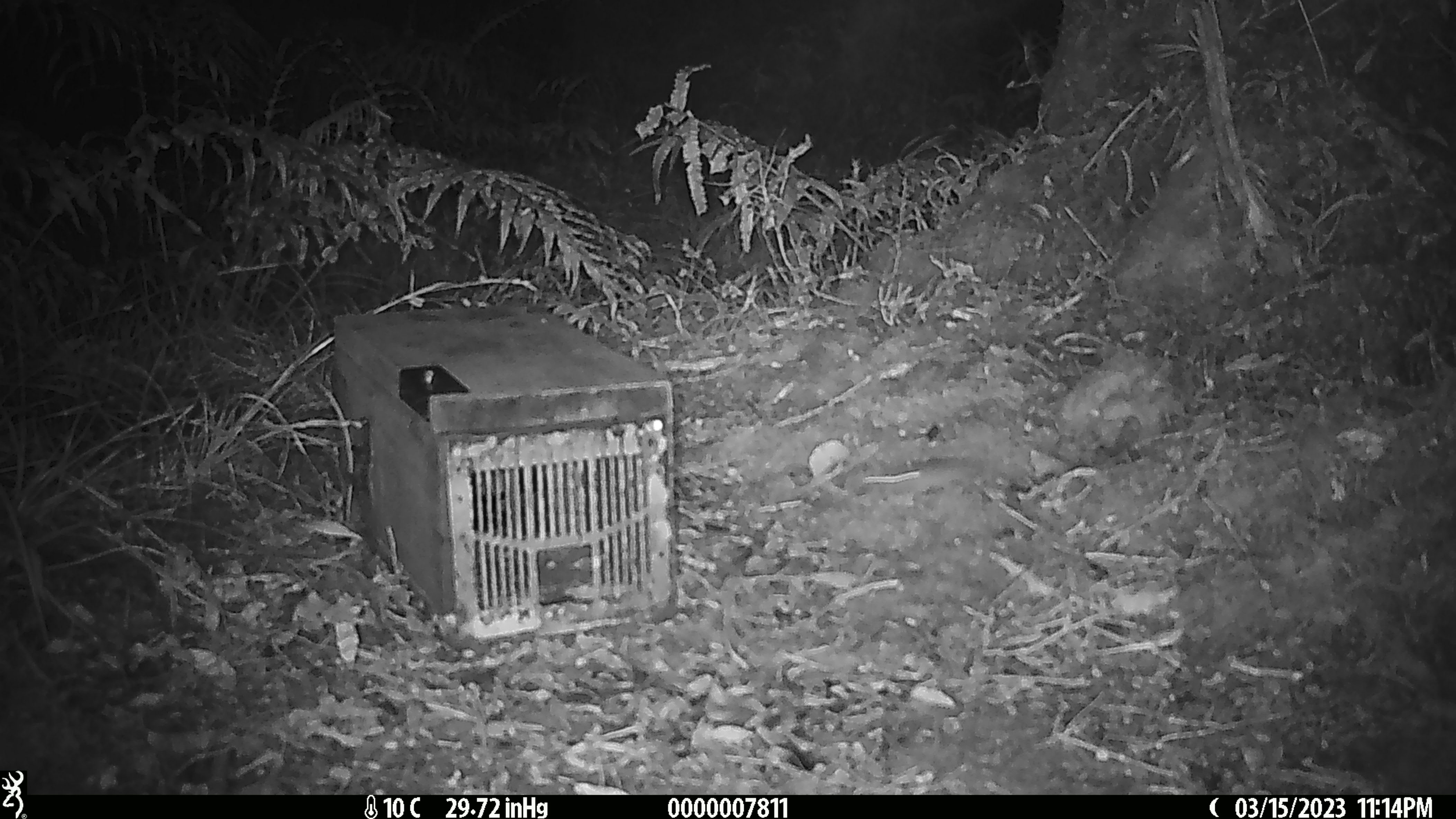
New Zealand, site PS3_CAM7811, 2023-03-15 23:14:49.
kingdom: Animalia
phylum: Chordata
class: Mammalia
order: Rodentia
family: Muridae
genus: Mus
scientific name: Mus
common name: mouse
Mouse (Mus).